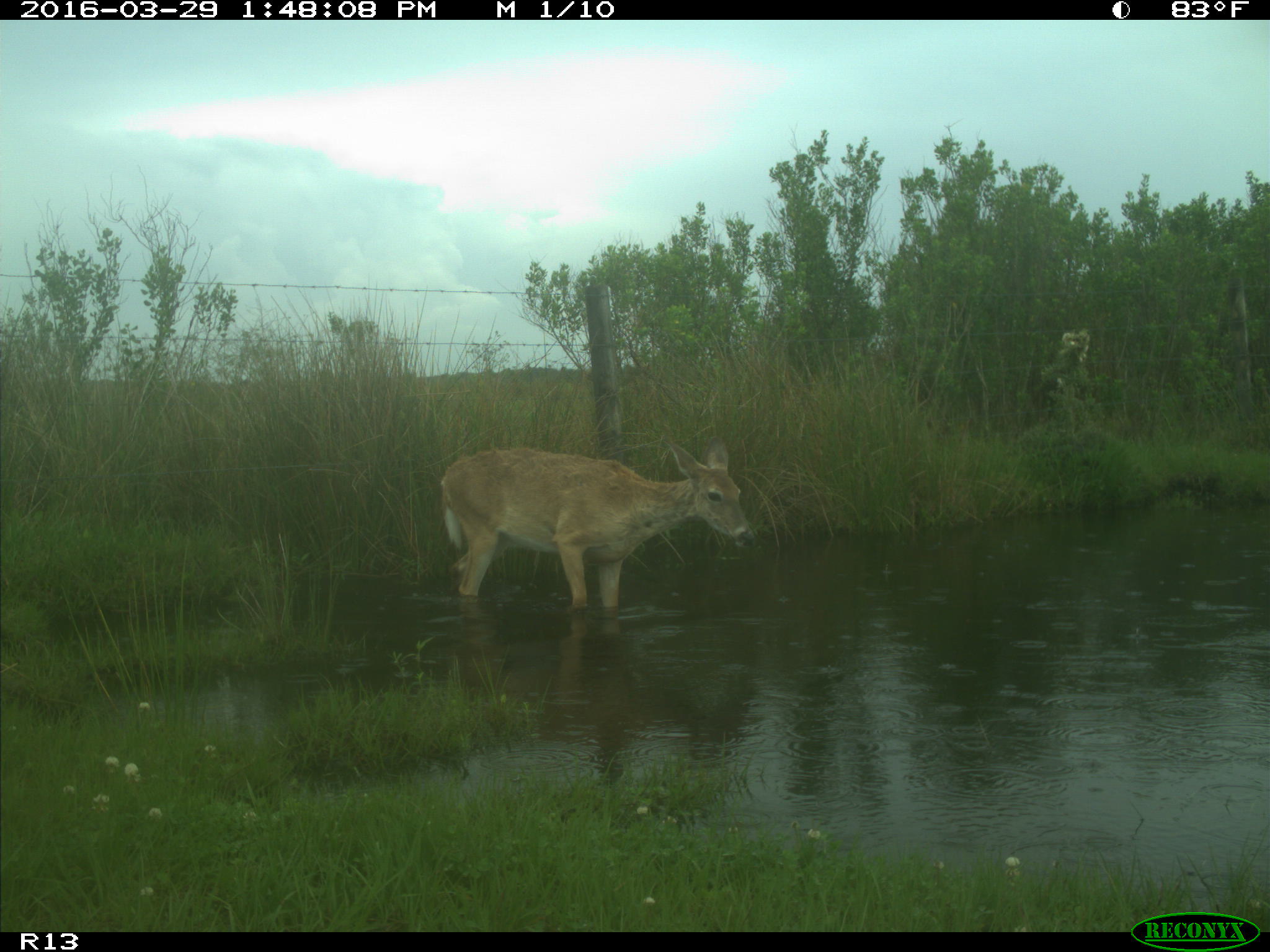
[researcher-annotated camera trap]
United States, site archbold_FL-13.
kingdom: Animalia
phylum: Chordata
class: Mammalia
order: Artiodactyla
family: Cervidae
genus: Odocoileus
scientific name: Odocoileus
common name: deer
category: unidentified deer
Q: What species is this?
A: Unidentified deer (deer) (Odocoileus).